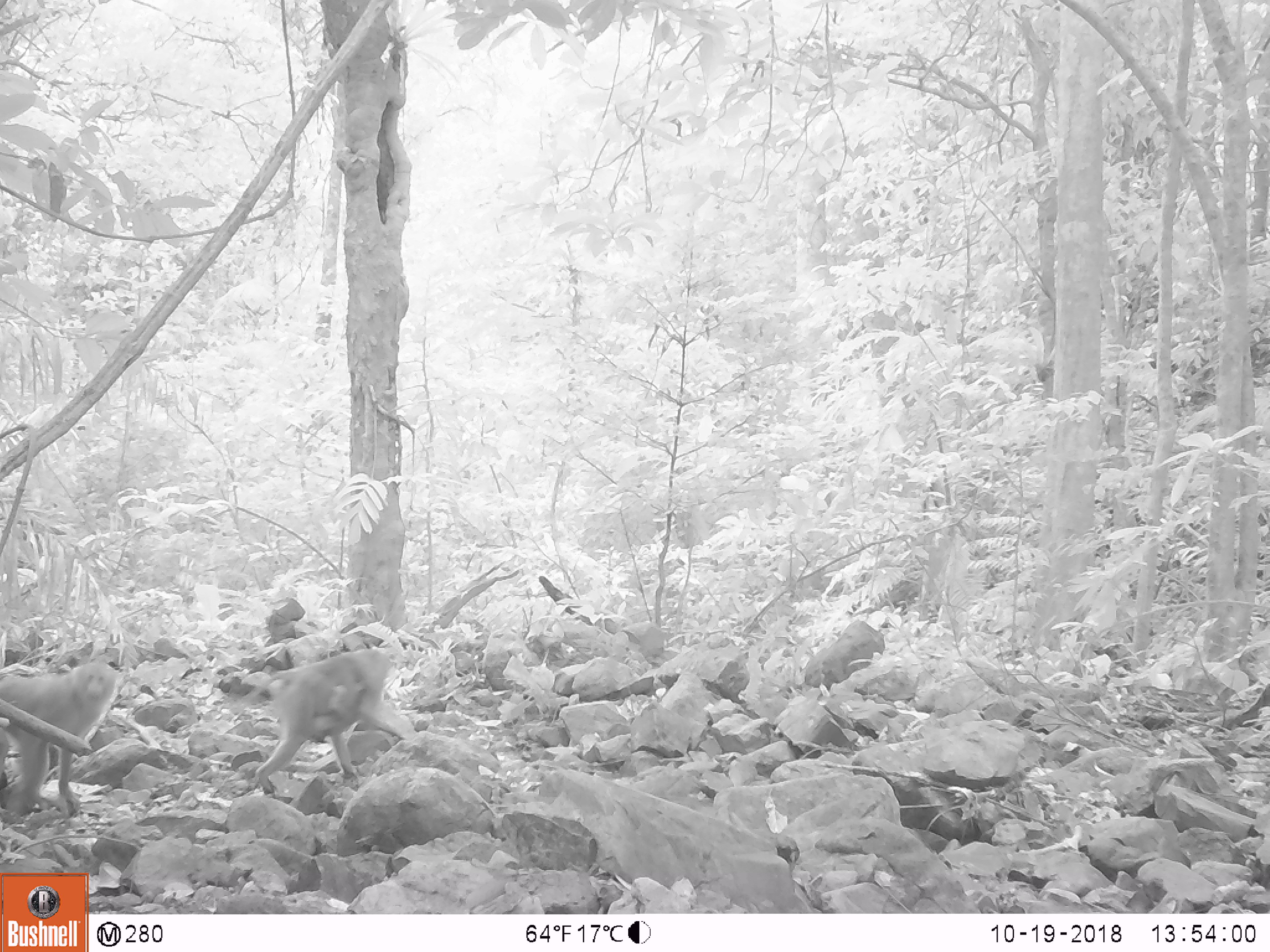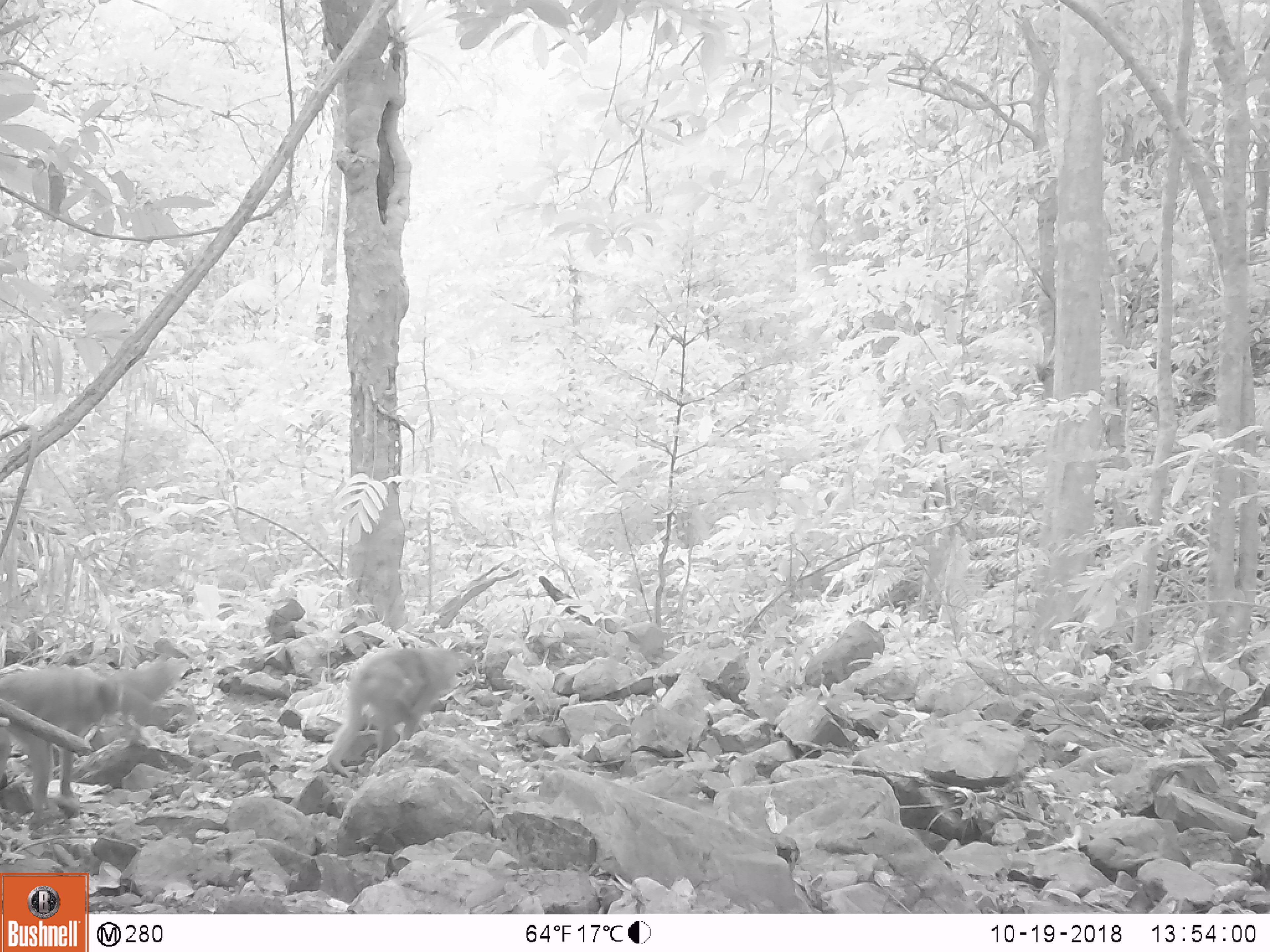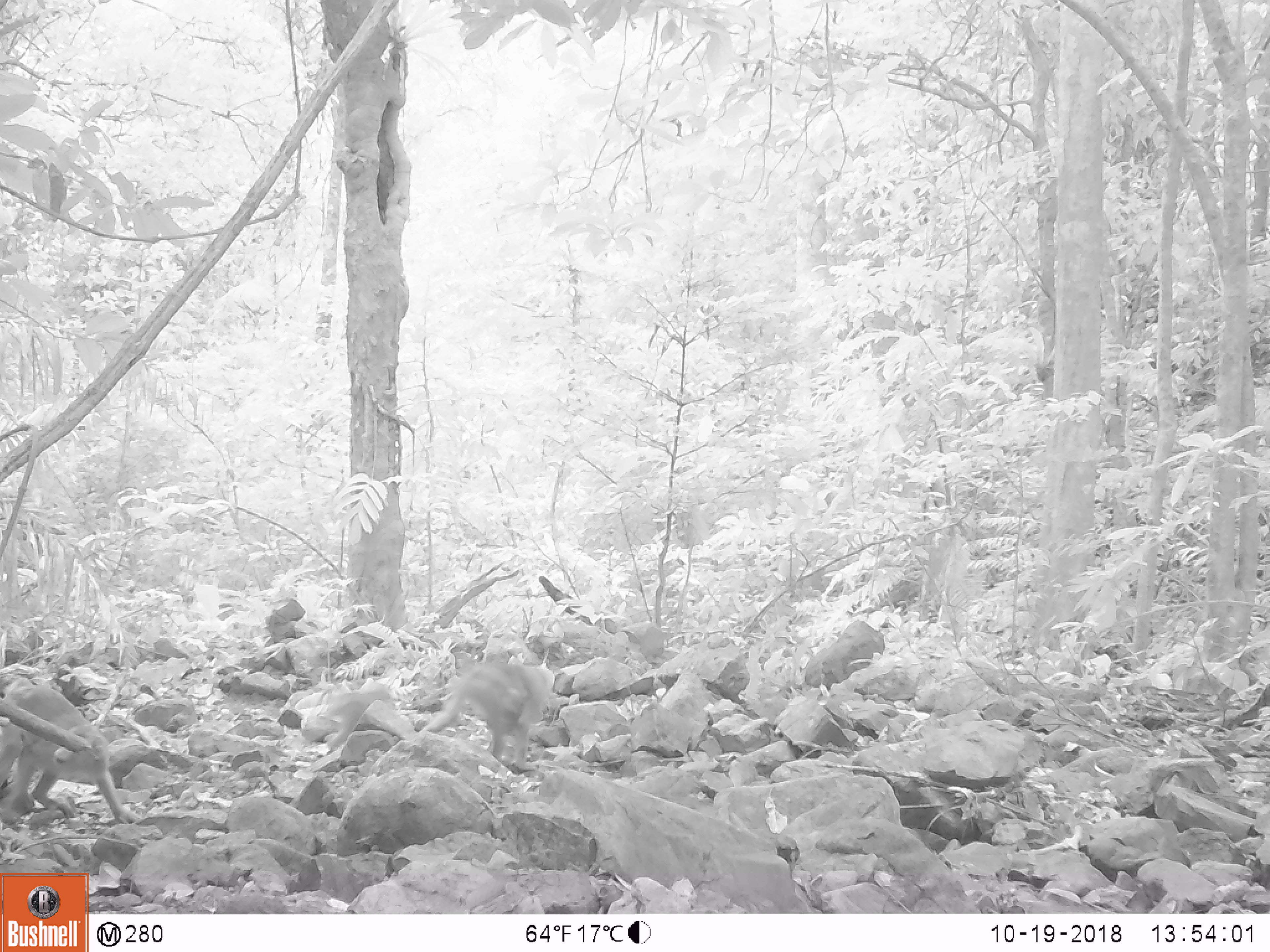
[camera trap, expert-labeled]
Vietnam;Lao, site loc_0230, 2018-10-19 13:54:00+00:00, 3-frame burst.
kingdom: Animalia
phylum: Chordata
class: Mammalia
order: Primates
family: Cercopithecidae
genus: Macaca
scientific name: Macaca nemestrina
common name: pig-tailed macaque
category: pig tailed macaque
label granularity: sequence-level